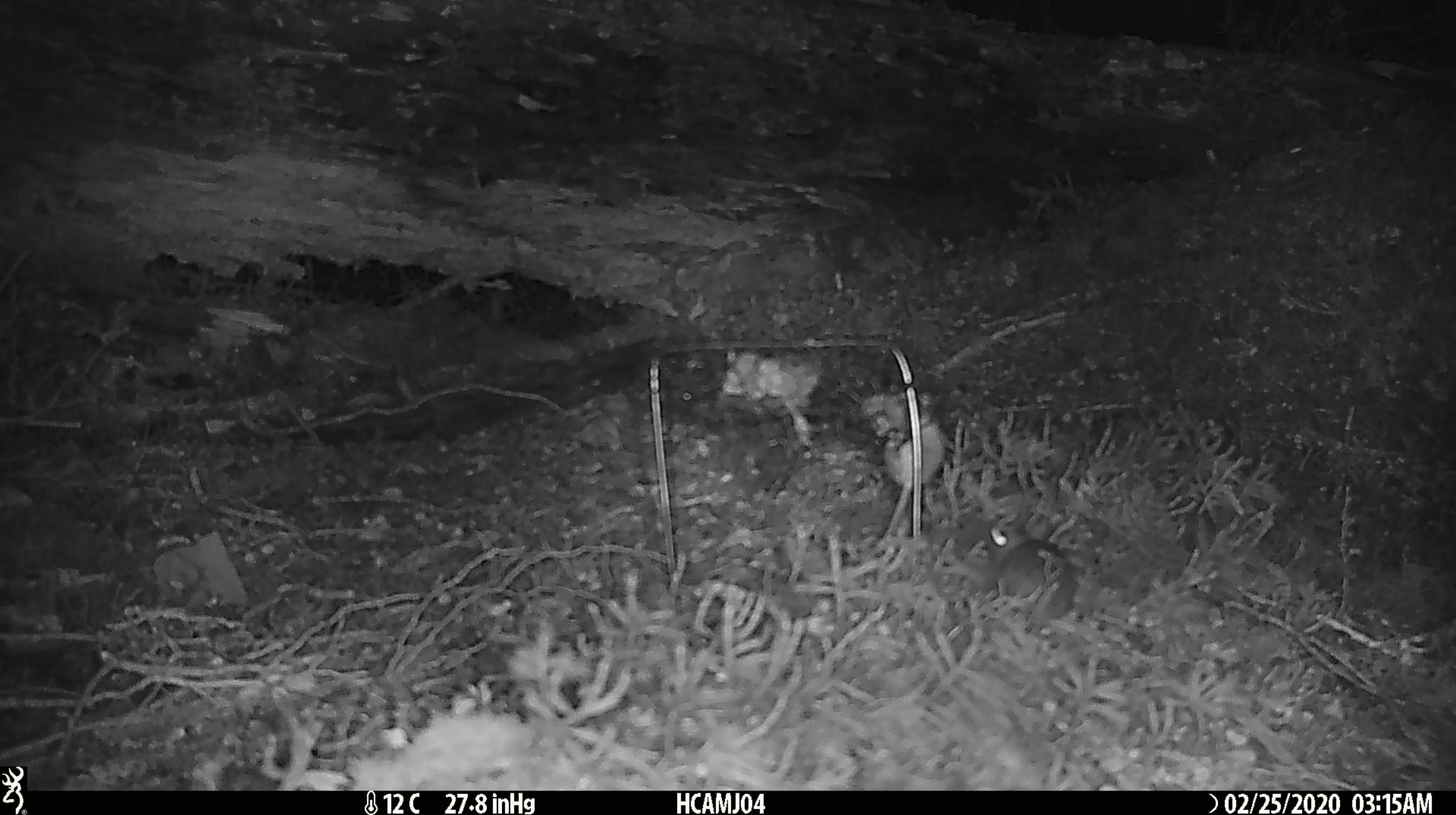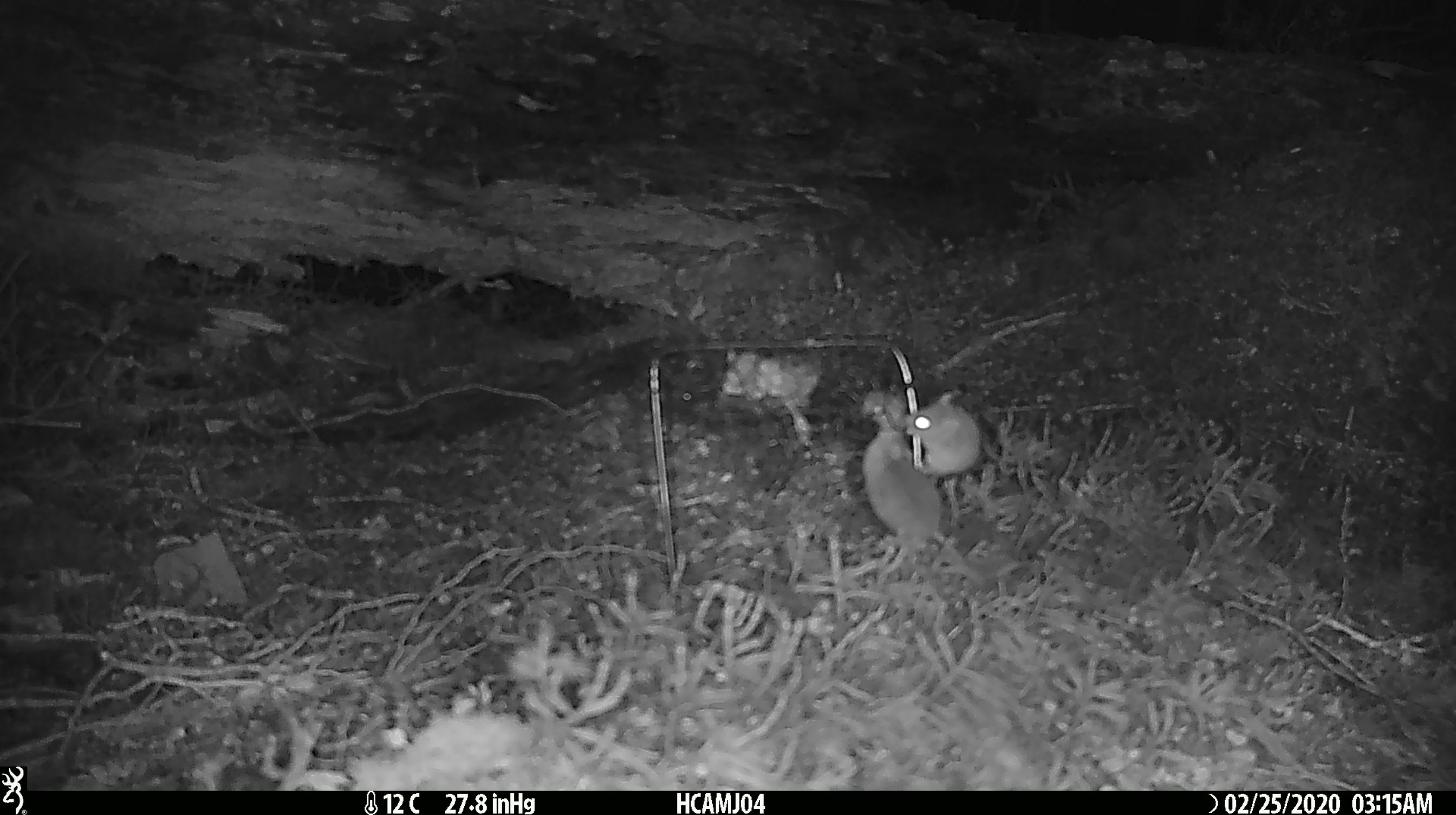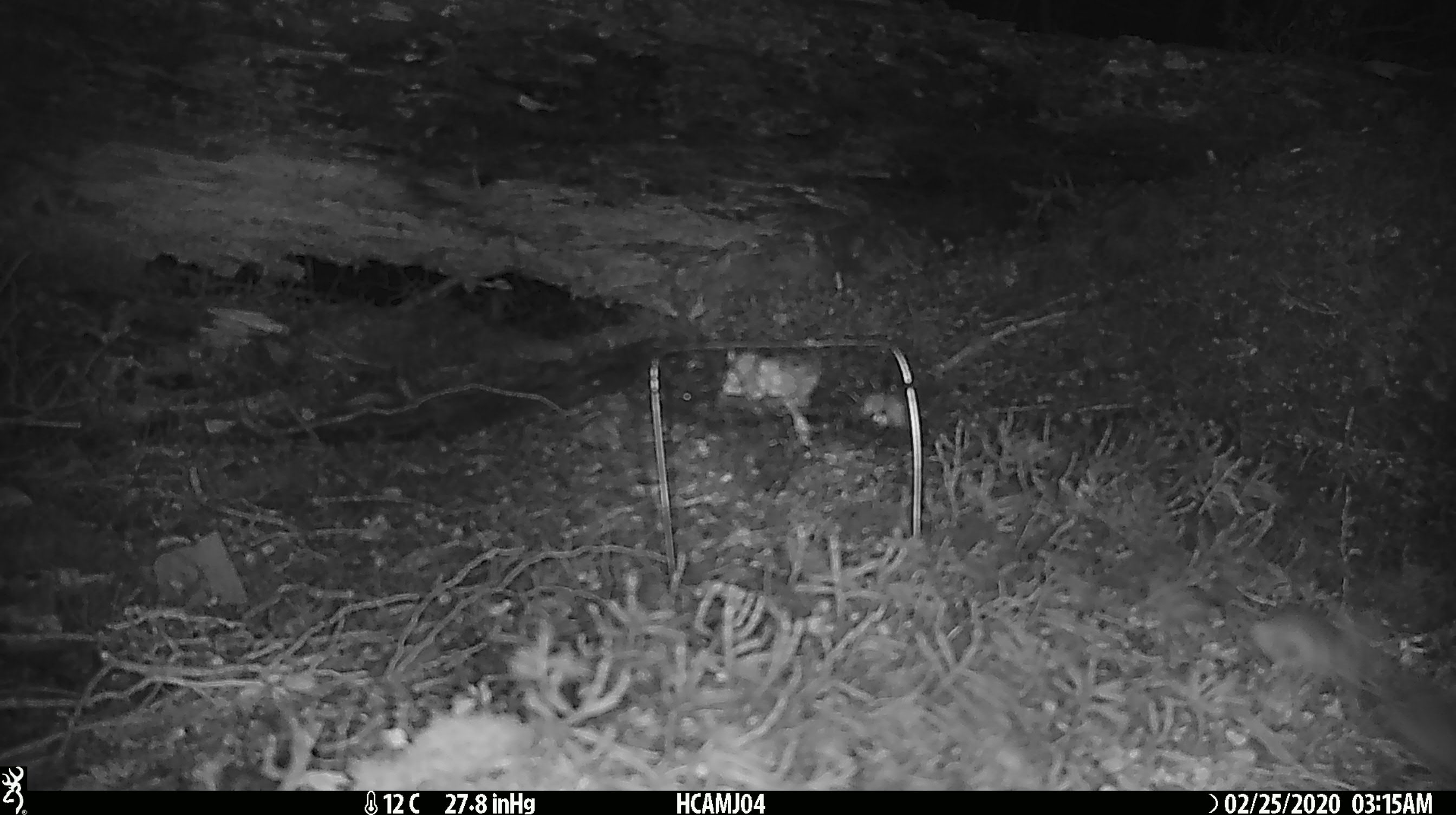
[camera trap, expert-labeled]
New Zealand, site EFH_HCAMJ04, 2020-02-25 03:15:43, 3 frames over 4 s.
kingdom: Animalia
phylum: Chordata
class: Mammalia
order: Rodentia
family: Muridae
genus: Mus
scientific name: Mus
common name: mouse